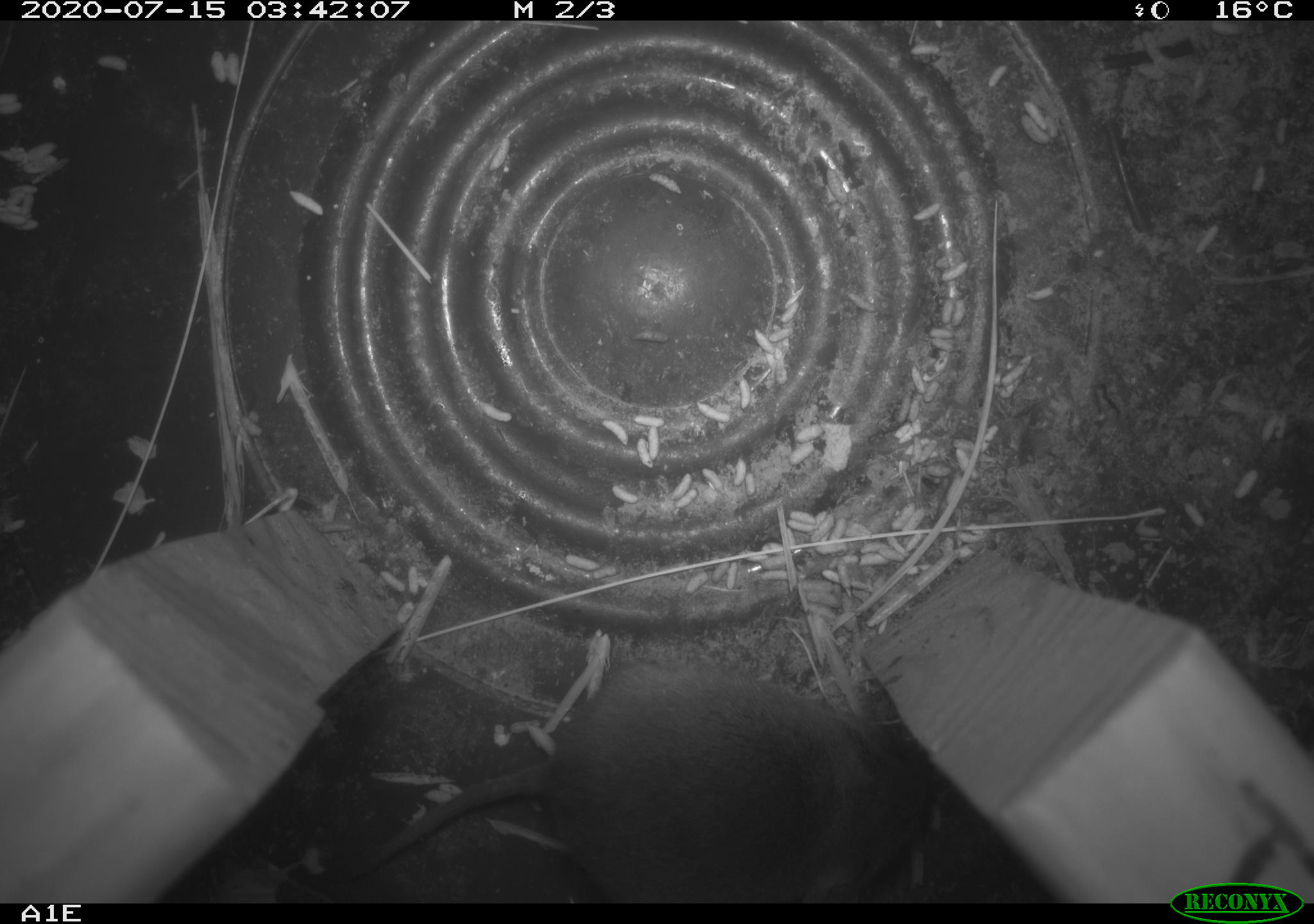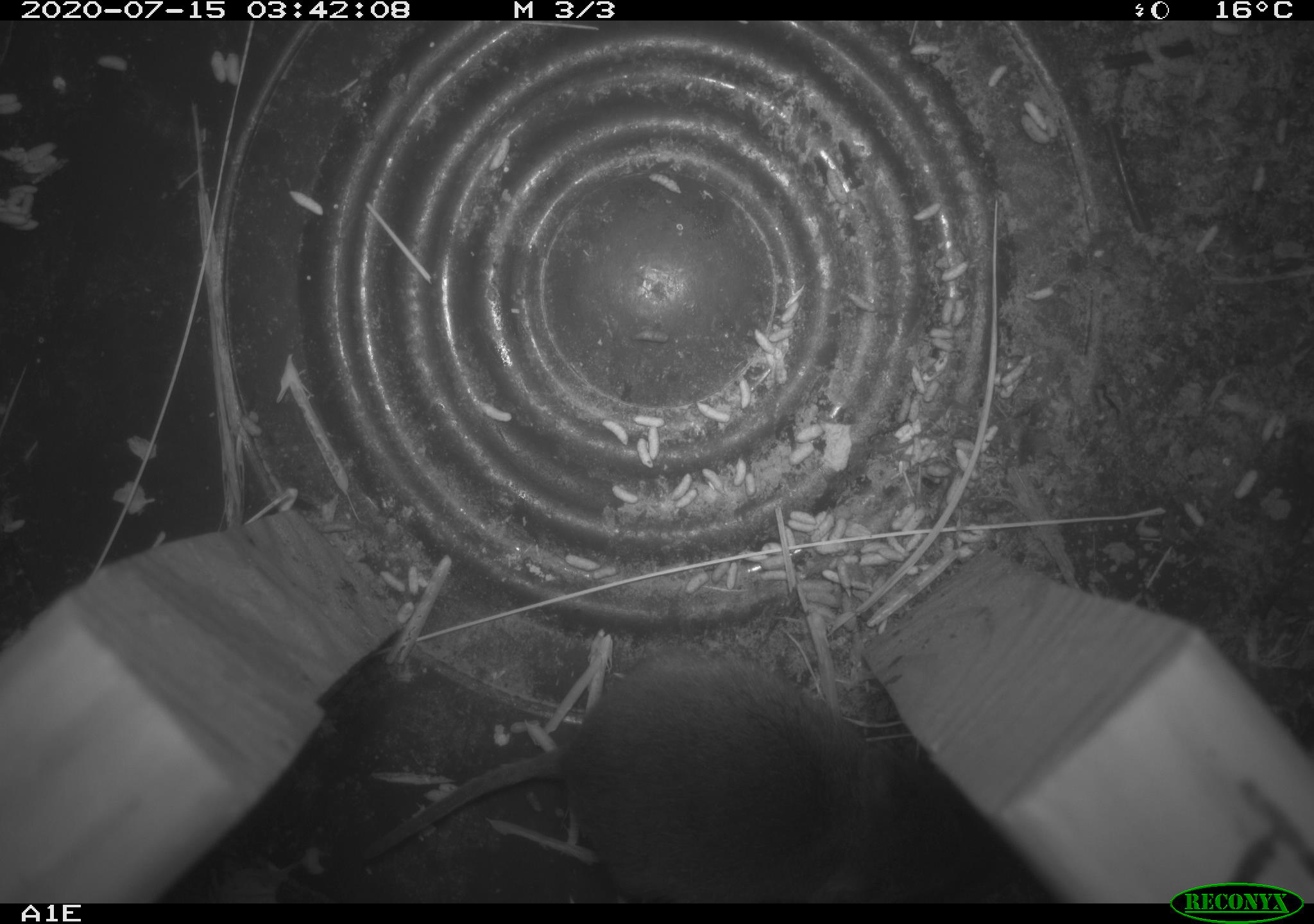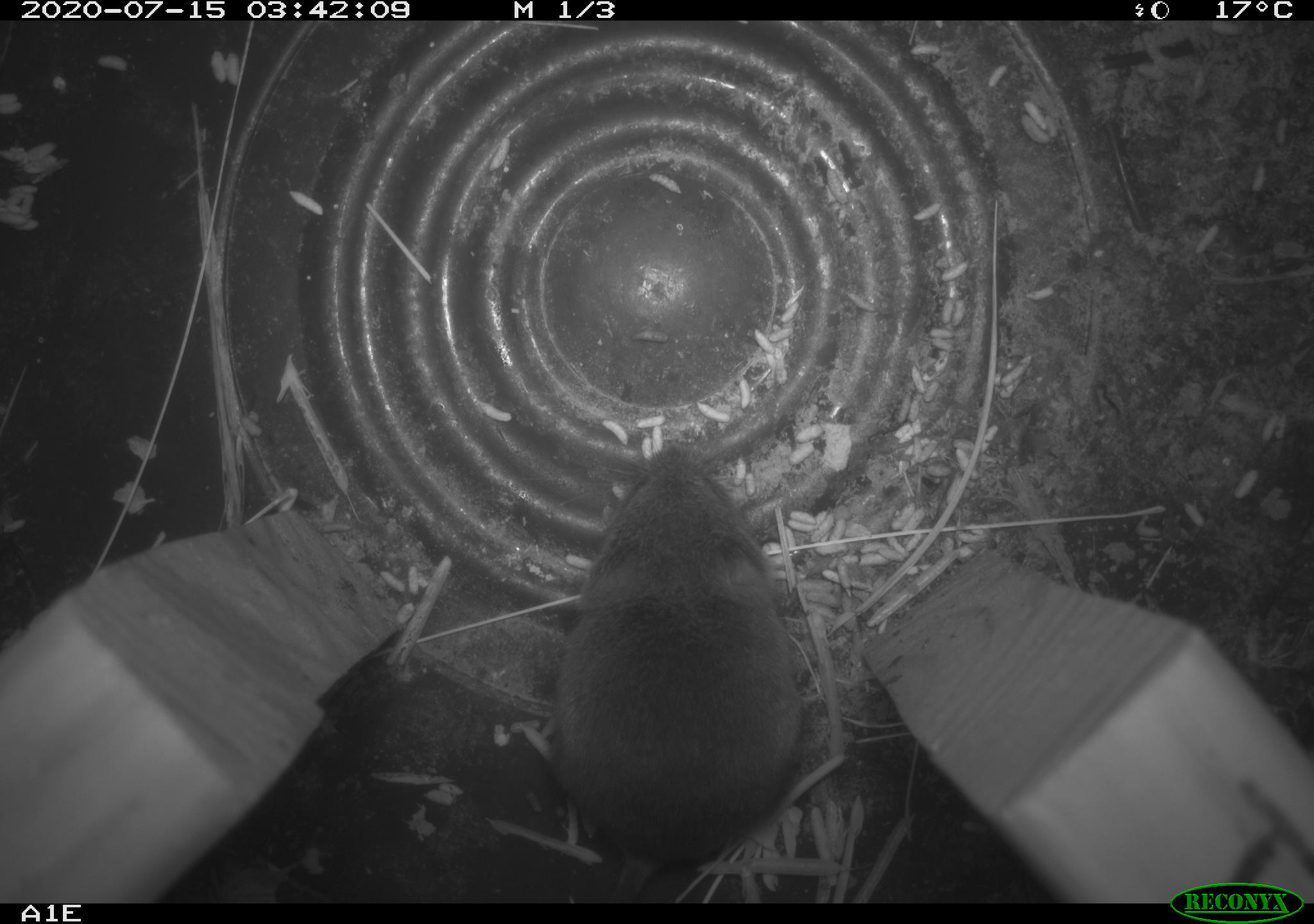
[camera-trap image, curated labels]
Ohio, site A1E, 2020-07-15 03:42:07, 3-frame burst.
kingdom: Animalia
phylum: Chordata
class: Mammalia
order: Rodentia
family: Cricetidae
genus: Microtus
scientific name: Microtus pennsylvanicus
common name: meadow vole